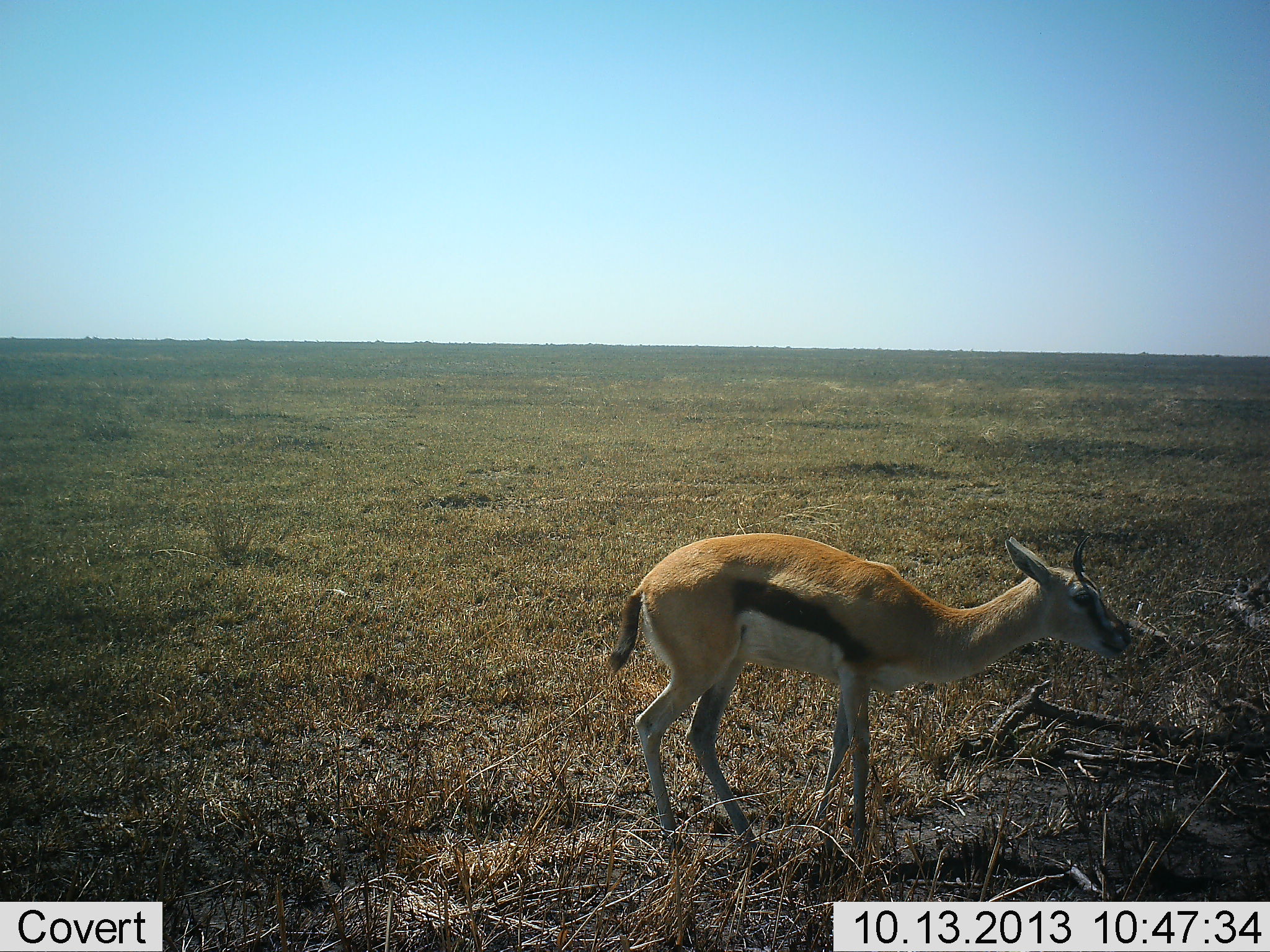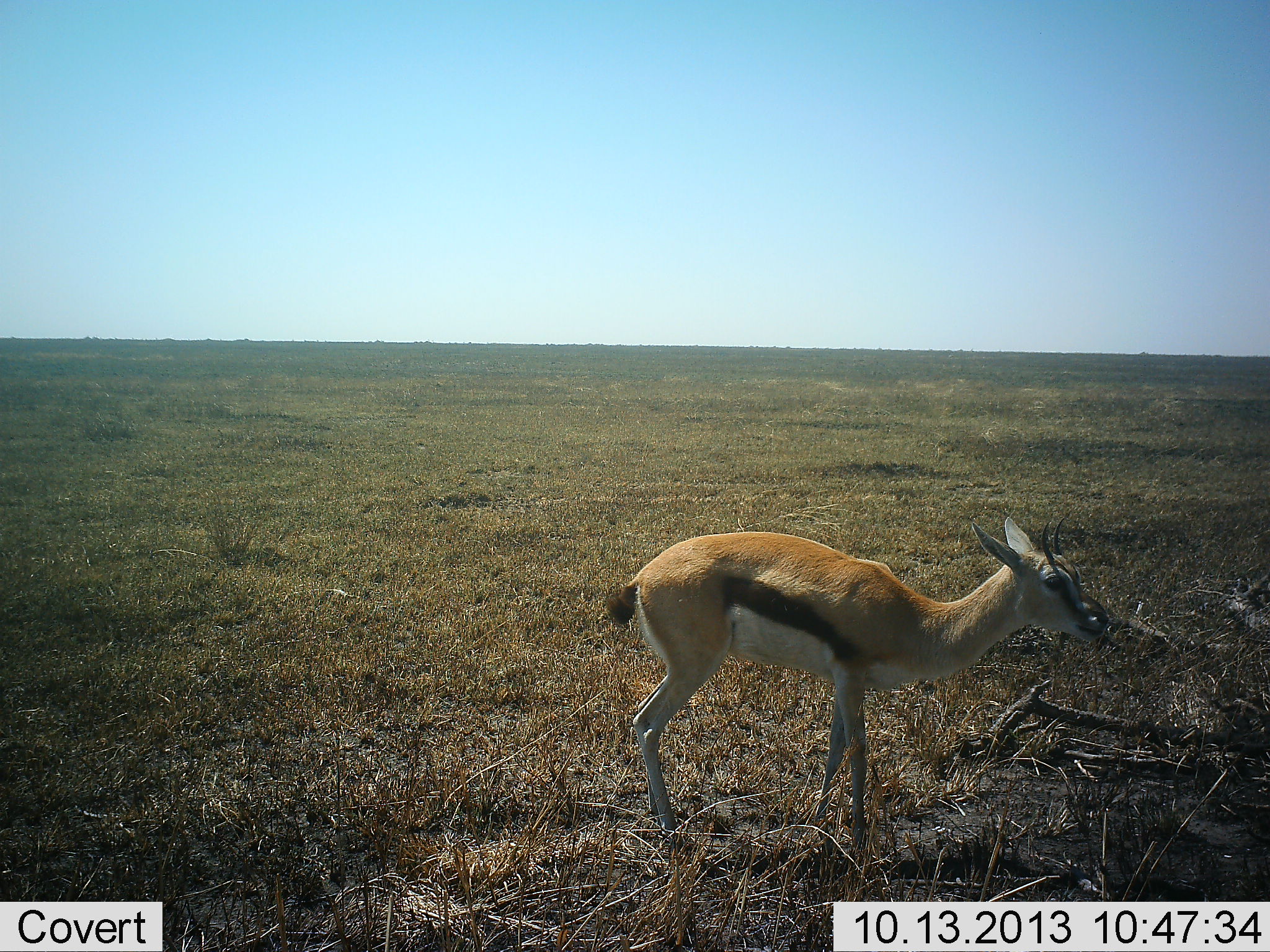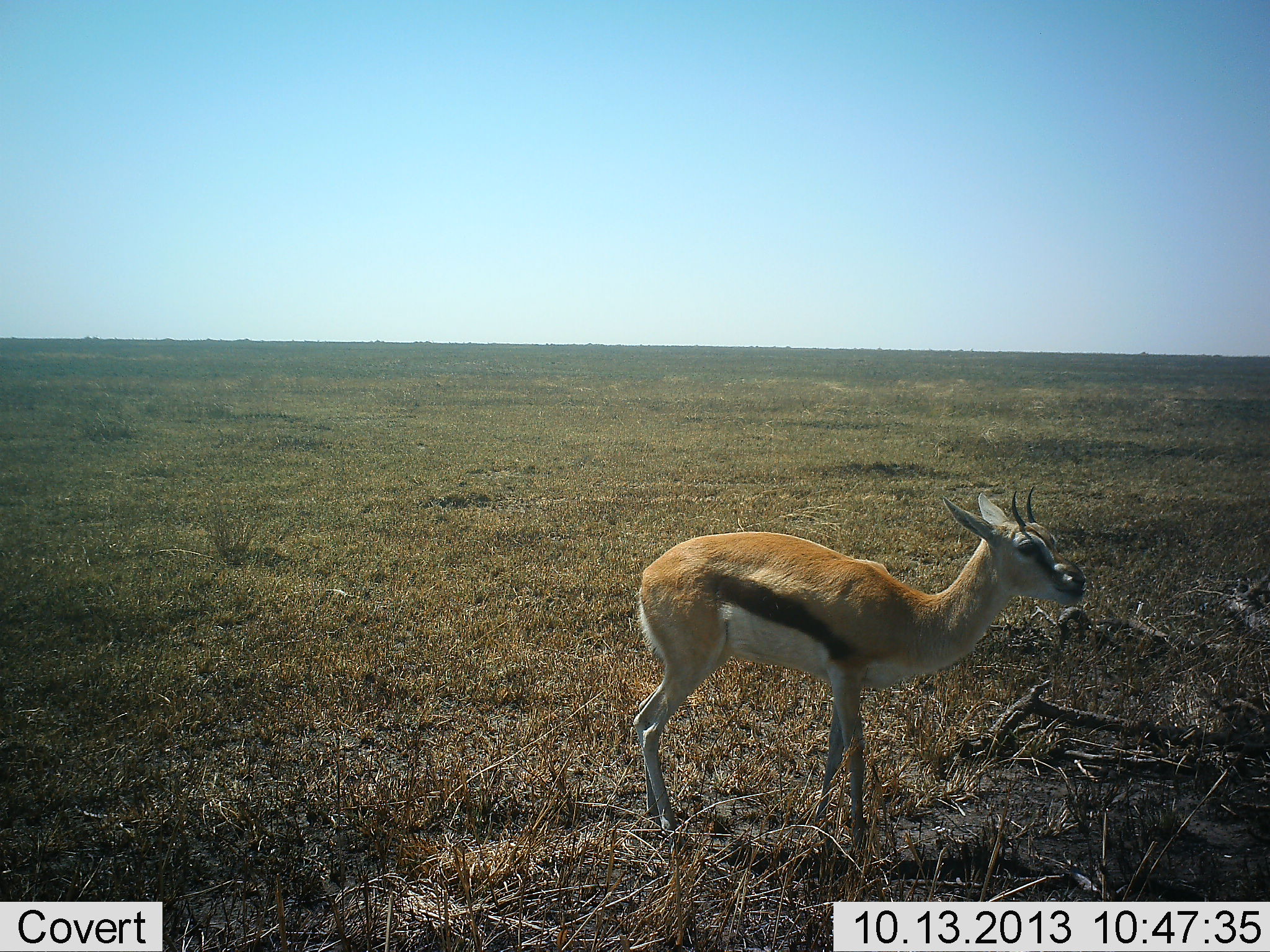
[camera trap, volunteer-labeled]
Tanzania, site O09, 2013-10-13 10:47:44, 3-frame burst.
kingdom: Animalia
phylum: Chordata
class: Mammalia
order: Artiodactyla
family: Bovidae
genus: Eudorcas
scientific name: Eudorcas thomsonii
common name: thomson's gazelle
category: gazellethomsons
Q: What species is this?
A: Gazellethomsons (thomson's gazelle) (Eudorcas thomsonii).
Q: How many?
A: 1.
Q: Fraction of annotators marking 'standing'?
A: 70%.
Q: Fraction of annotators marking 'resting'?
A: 0%.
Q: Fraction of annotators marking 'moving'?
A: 10%.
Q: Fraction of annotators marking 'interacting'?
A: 0%.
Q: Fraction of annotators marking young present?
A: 0%.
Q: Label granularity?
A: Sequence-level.